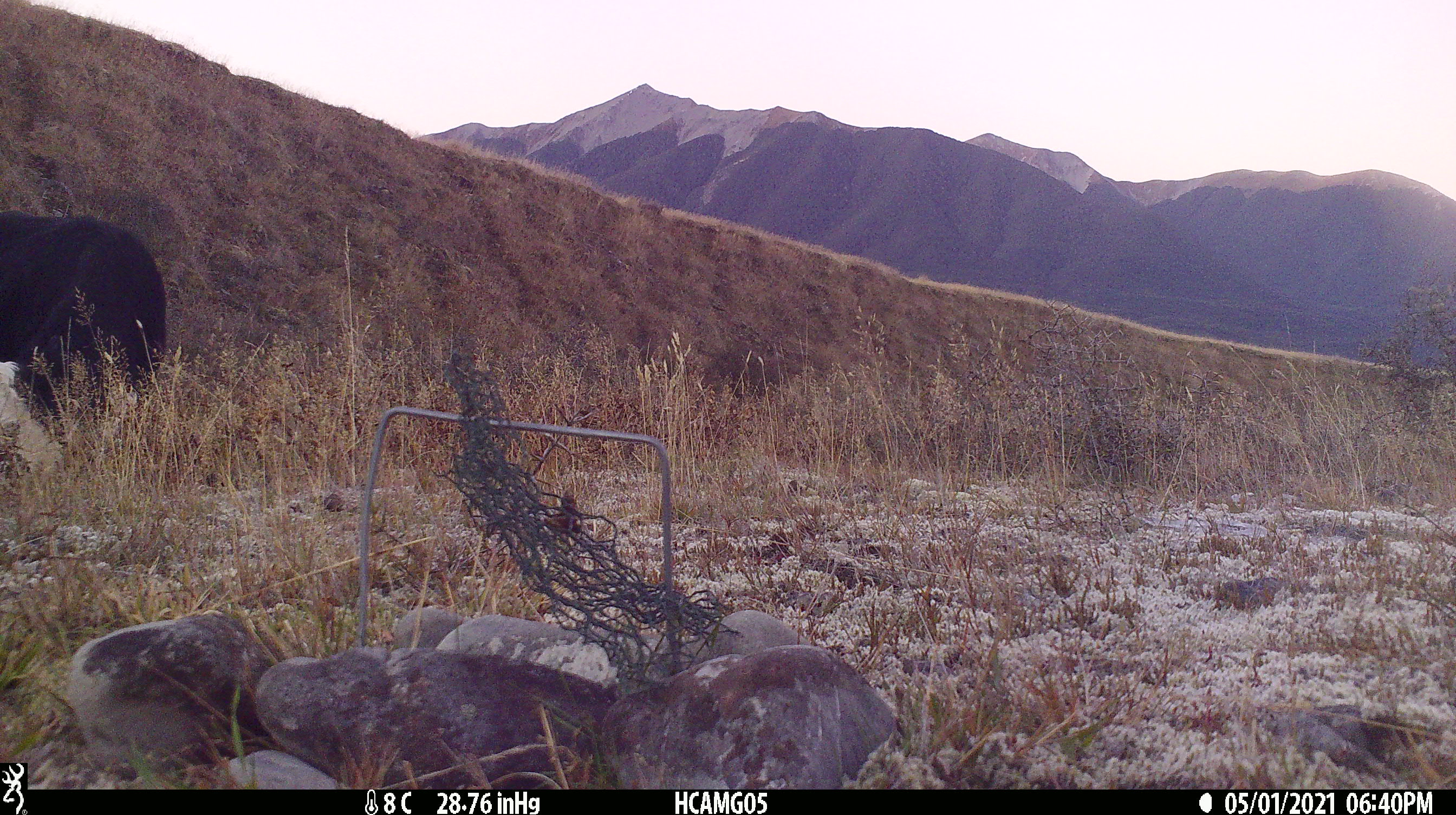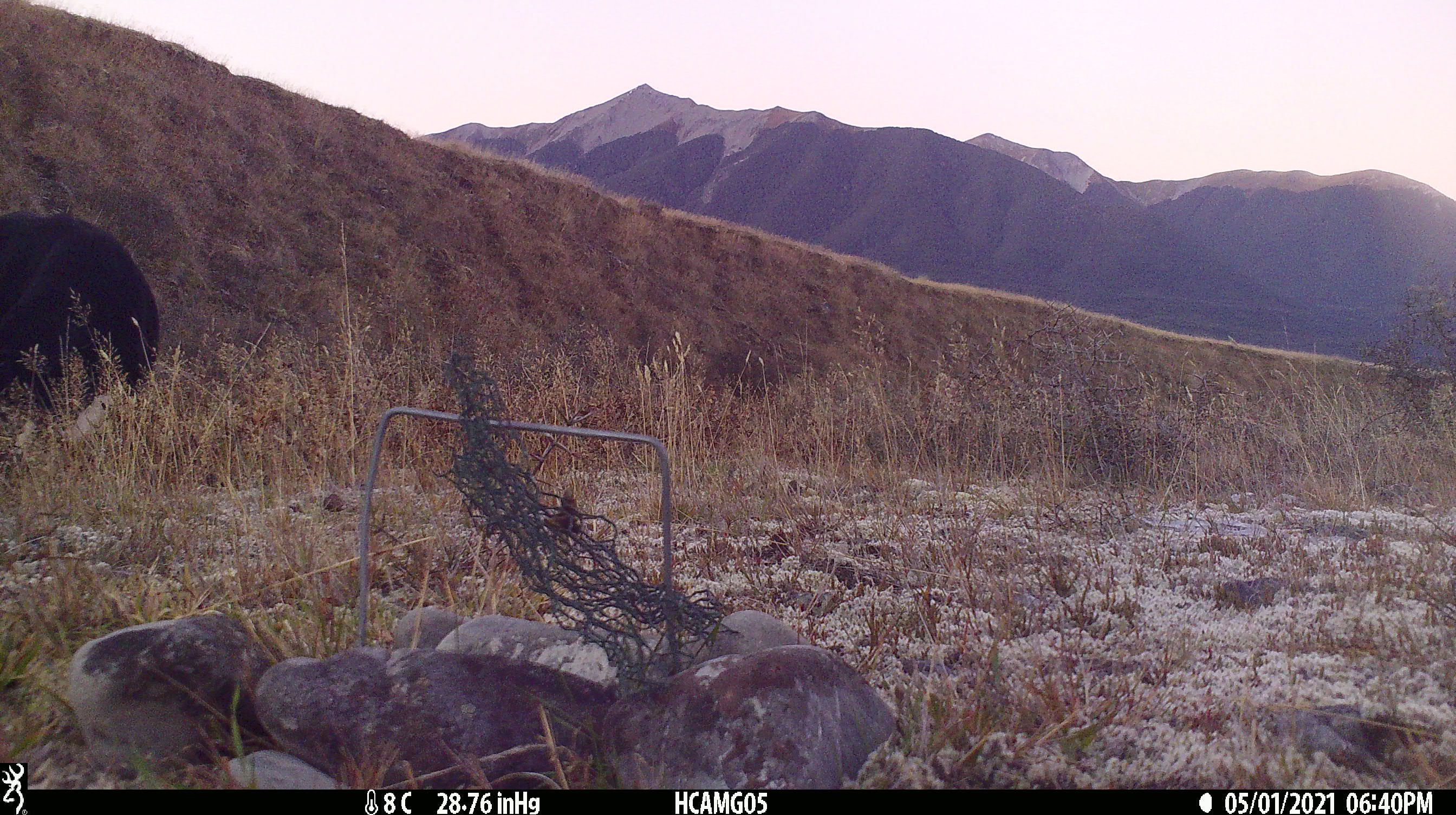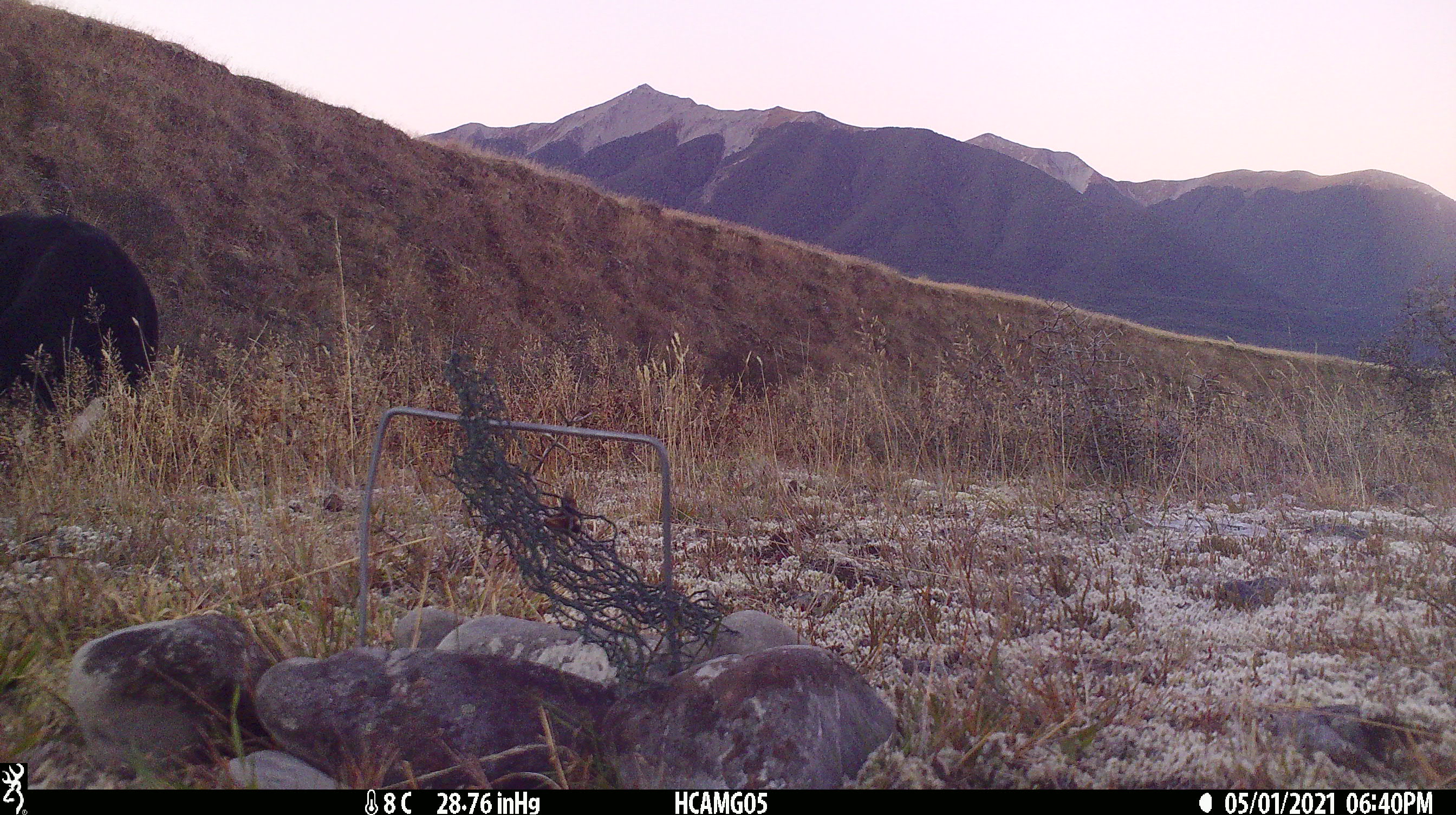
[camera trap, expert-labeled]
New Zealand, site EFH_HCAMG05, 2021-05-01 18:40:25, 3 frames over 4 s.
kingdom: Animalia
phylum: Chordata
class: Mammalia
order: Artiodactyla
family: Bovidae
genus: Bos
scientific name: Bos taurus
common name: domestic cow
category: cow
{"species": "cow (domestic cow) (Bos taurus)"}